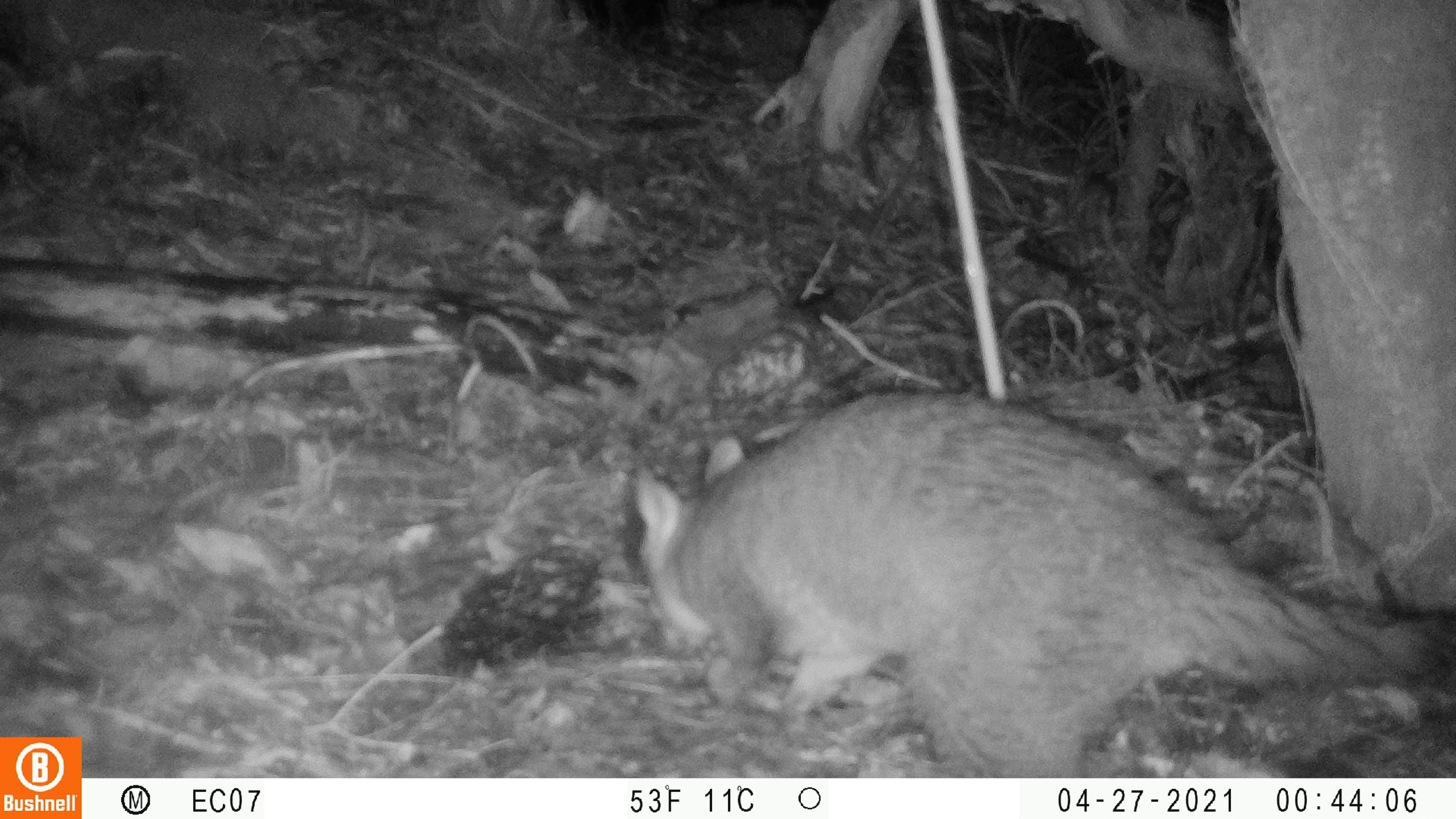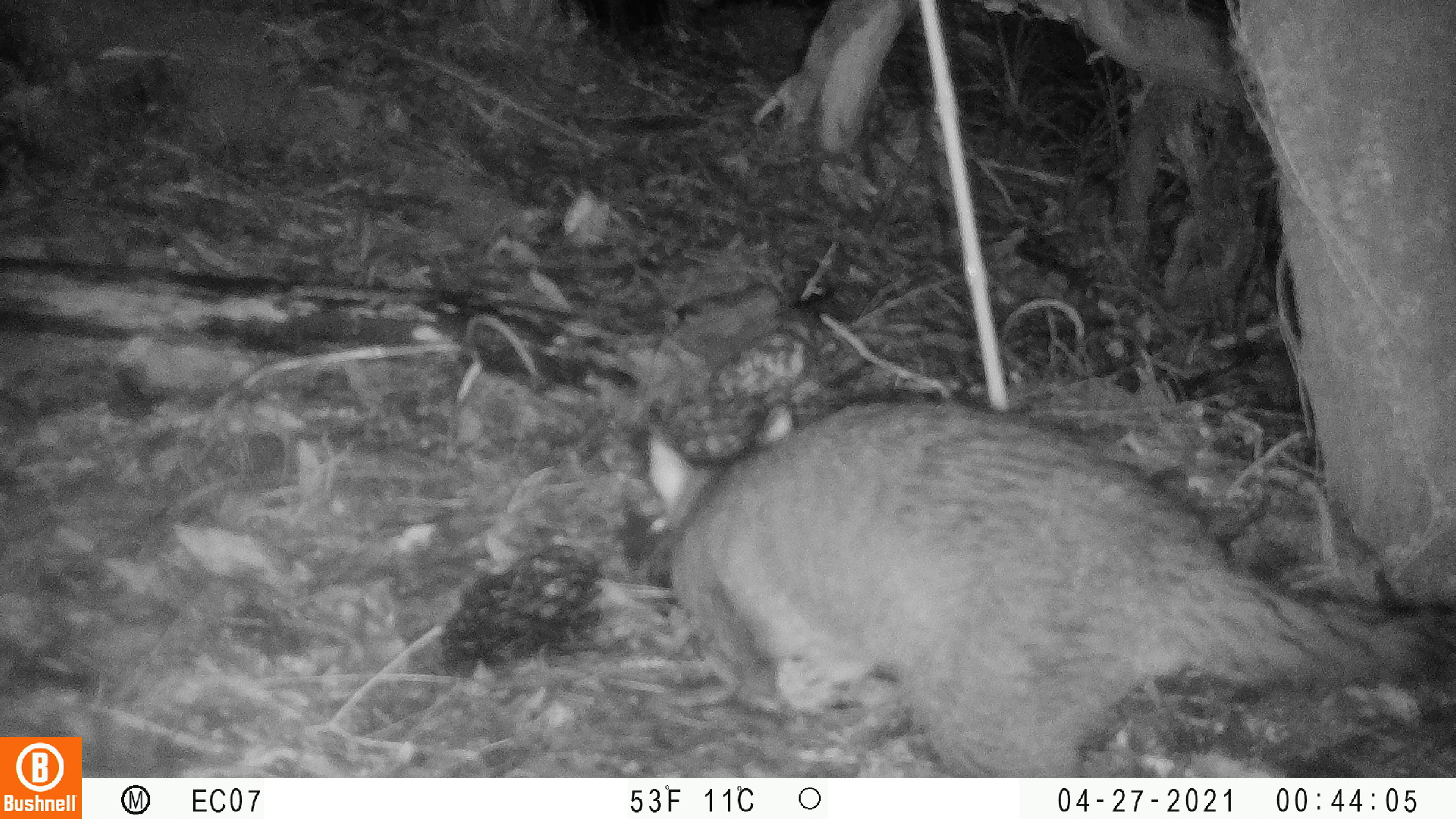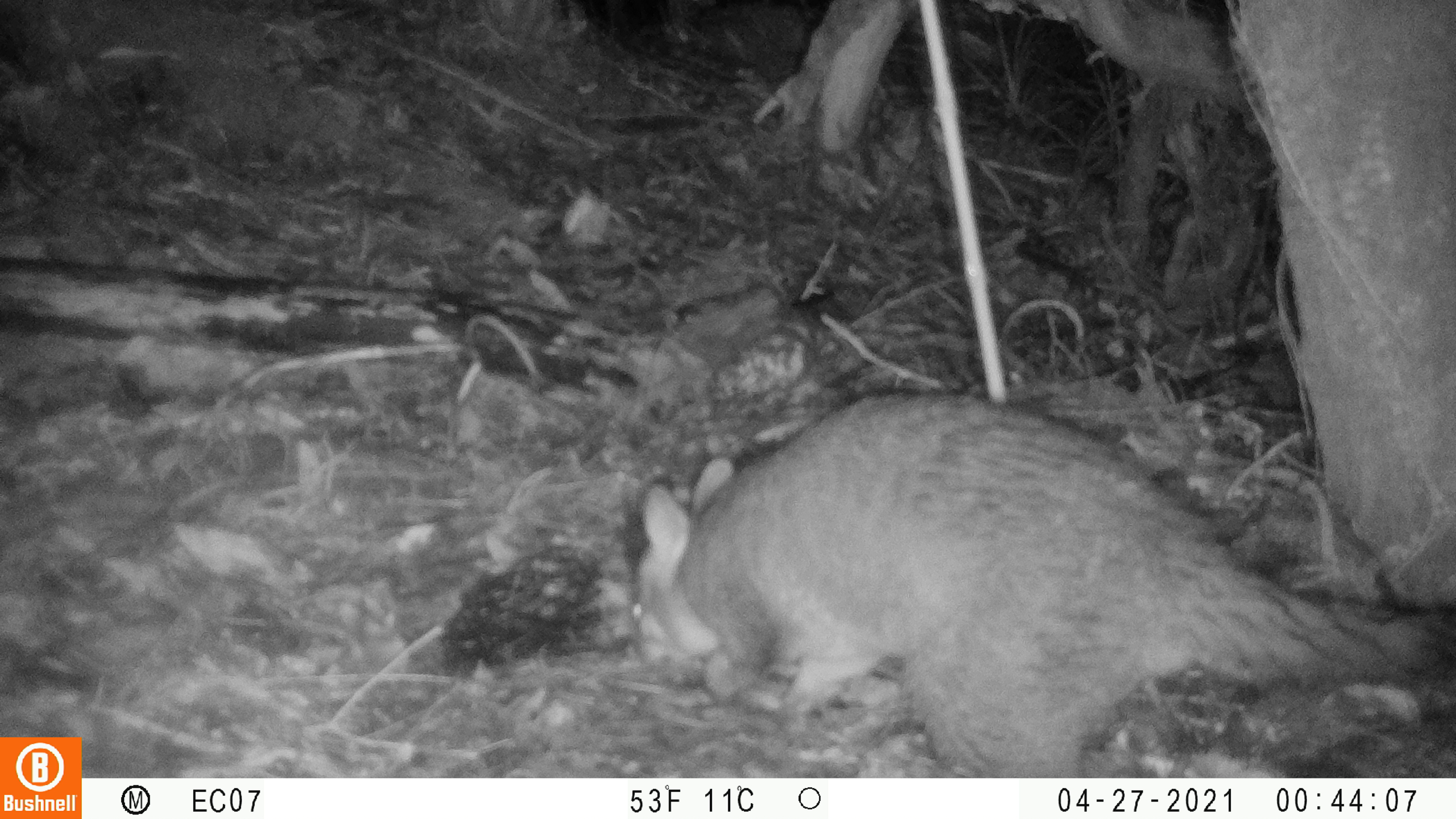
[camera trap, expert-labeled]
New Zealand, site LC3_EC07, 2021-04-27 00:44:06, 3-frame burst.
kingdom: Animalia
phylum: Chordata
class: Mammalia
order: Diprotodontia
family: Phalangeridae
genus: Trichosurus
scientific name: Trichosurus vulpecula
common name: common brushtail possum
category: possum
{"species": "possum (common brushtail possum) (Trichosurus vulpecula)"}